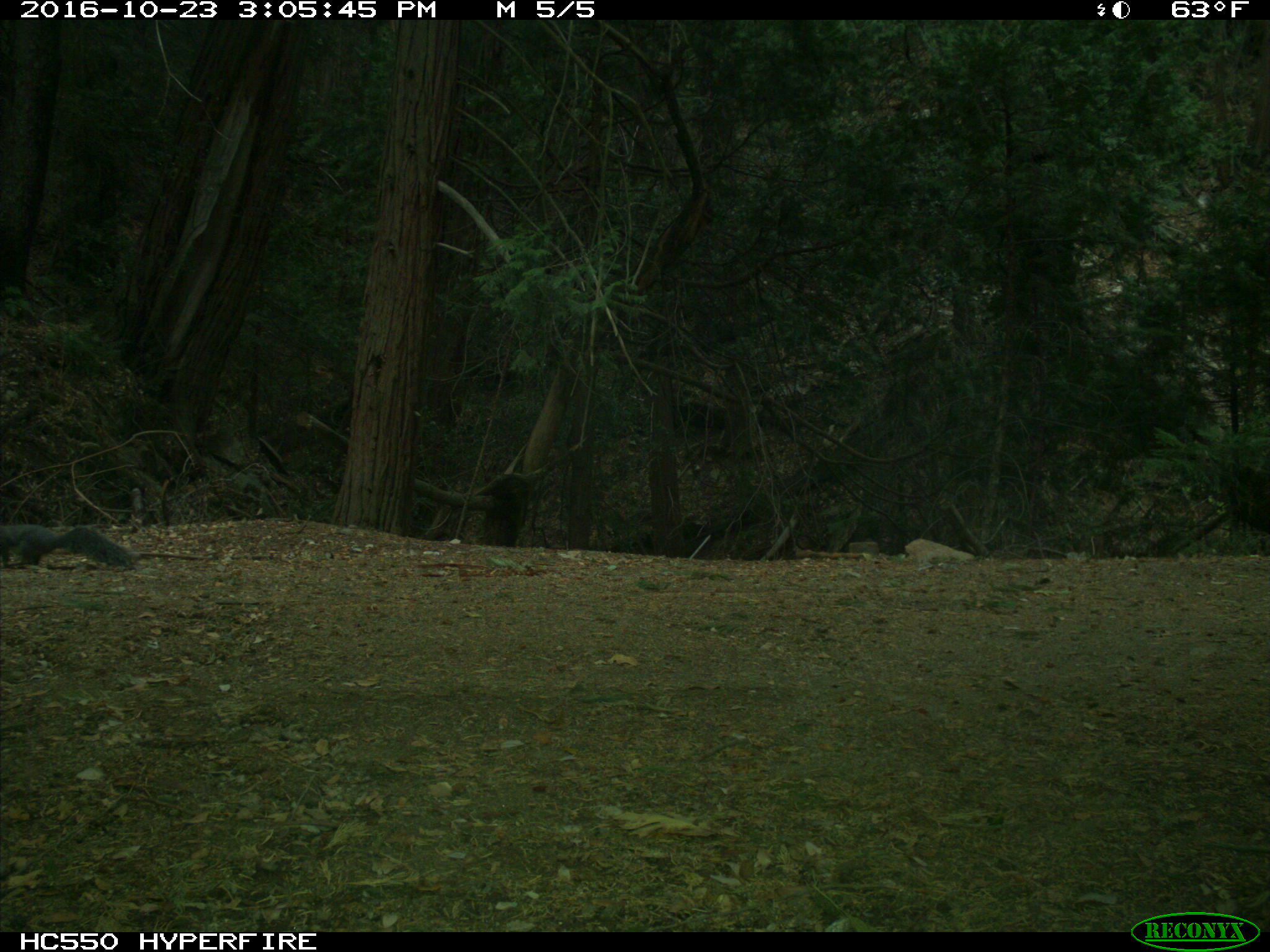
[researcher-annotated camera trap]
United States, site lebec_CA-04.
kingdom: Animalia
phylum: Chordata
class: Mammalia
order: Rodentia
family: Sciuridae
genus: Sciurus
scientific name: Sciurus carolinensis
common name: eastern gray squirrel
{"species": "Sciurus carolinensis (eastern gray squirrel)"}